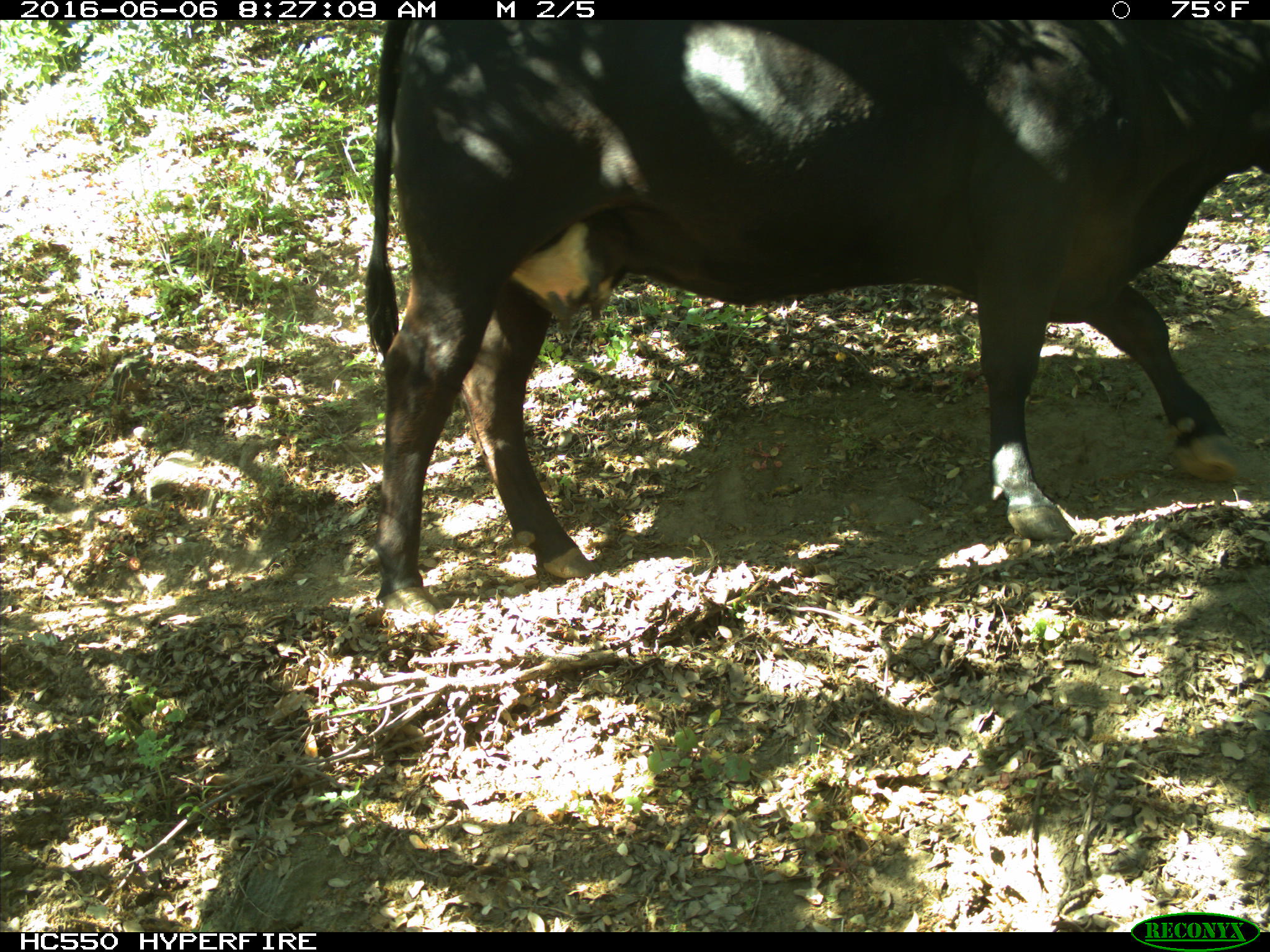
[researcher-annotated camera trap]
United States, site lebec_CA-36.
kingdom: Animalia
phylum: Chordata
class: Mammalia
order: Artiodactyla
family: Bovidae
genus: Bos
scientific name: Bos taurus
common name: domestic cow